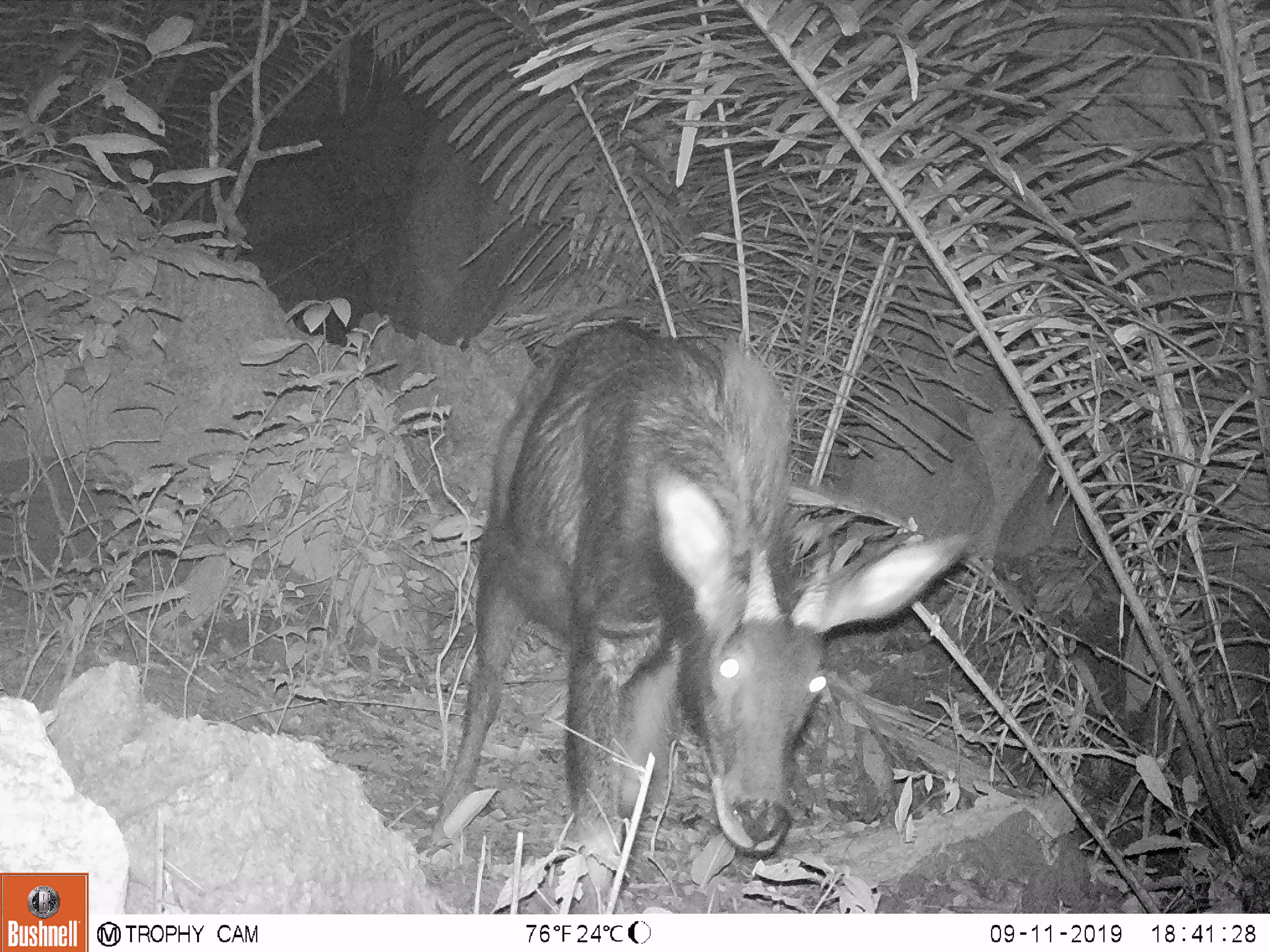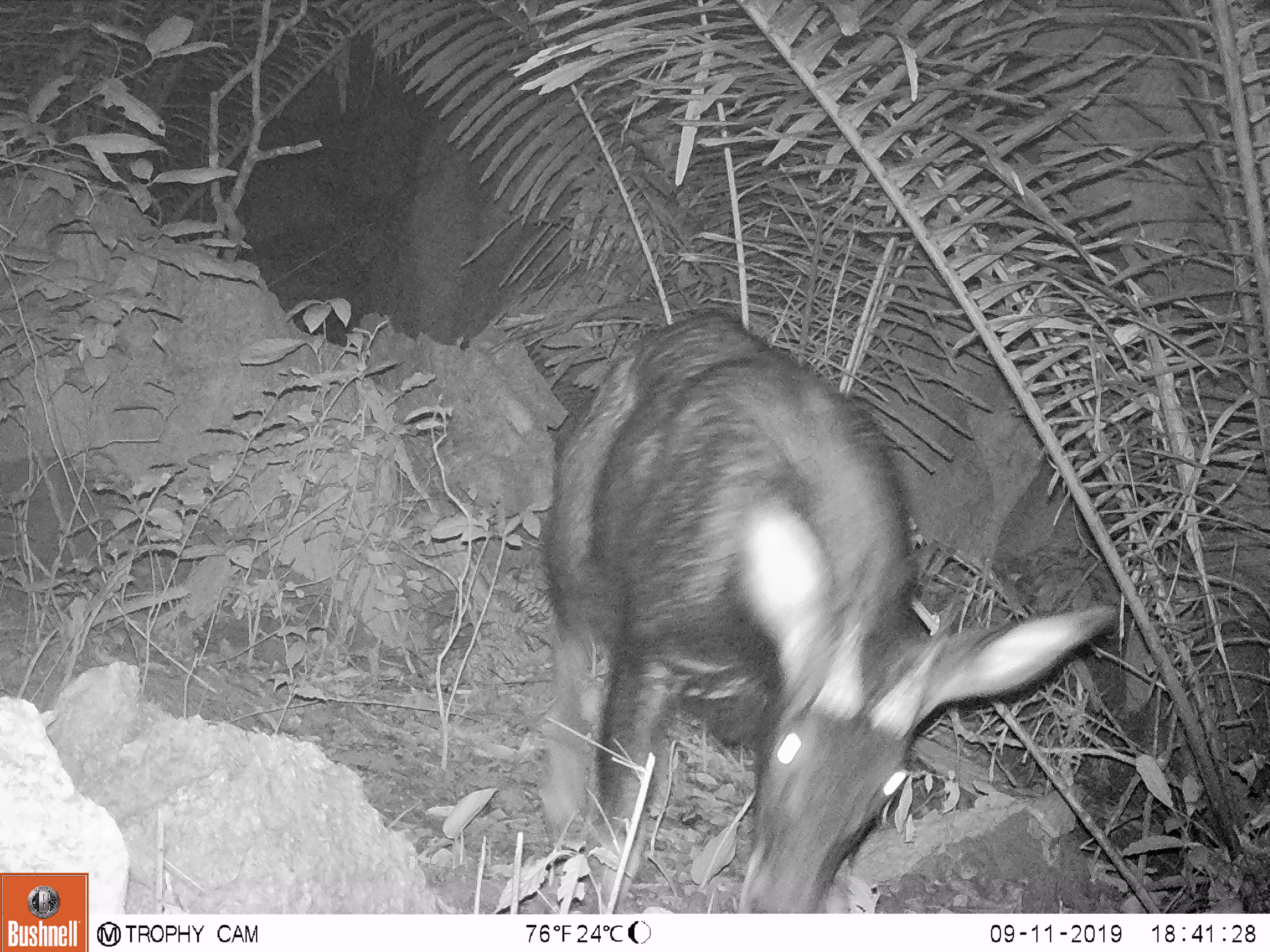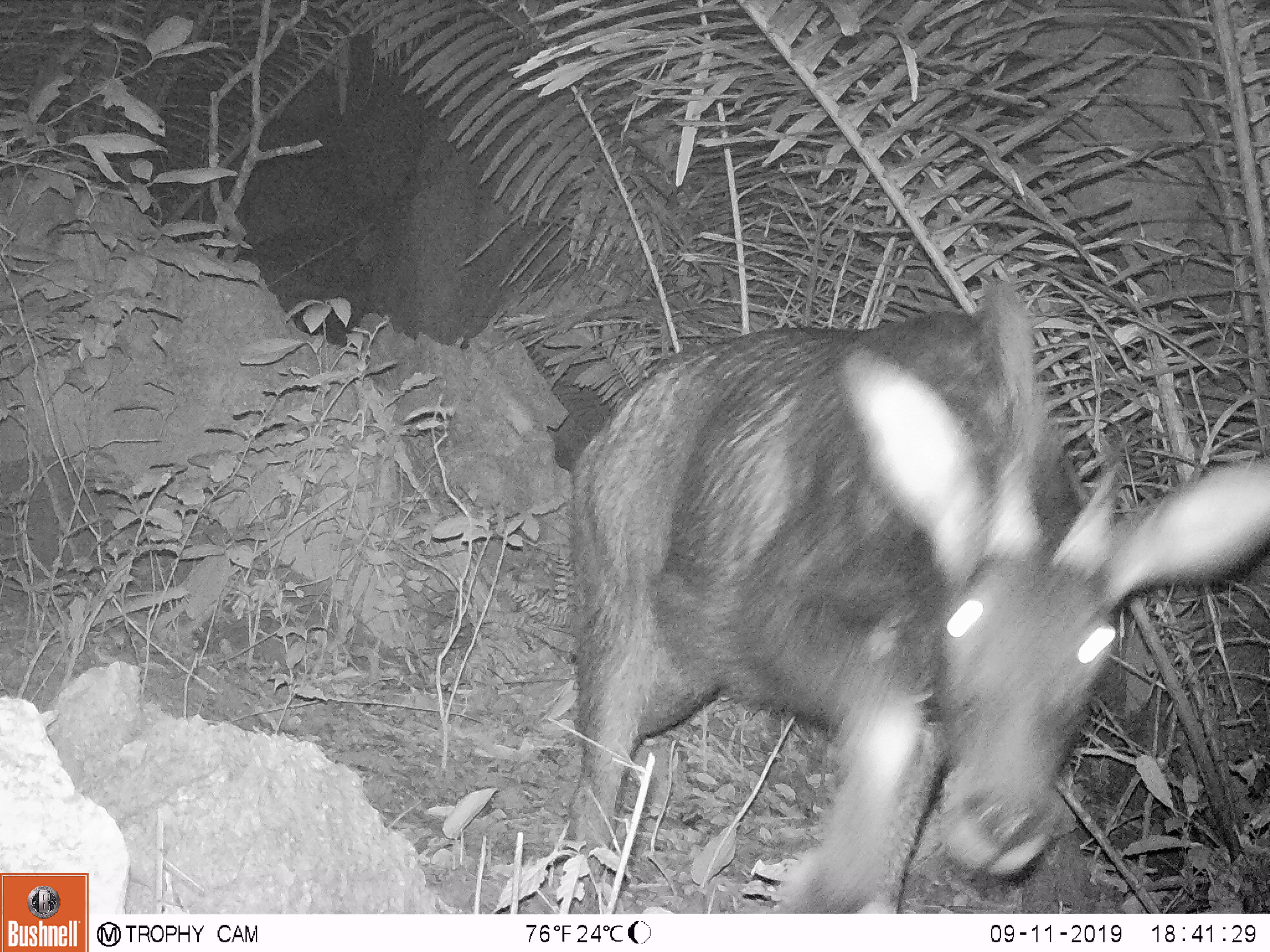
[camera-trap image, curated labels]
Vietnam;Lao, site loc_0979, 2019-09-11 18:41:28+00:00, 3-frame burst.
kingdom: Animalia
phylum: Chordata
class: Mammalia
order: Artiodactyla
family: Bovidae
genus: Capricornis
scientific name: Capricornis sumatraensis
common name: chinese serow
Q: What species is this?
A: Chinese serow (Capricornis sumatraensis).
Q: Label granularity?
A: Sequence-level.